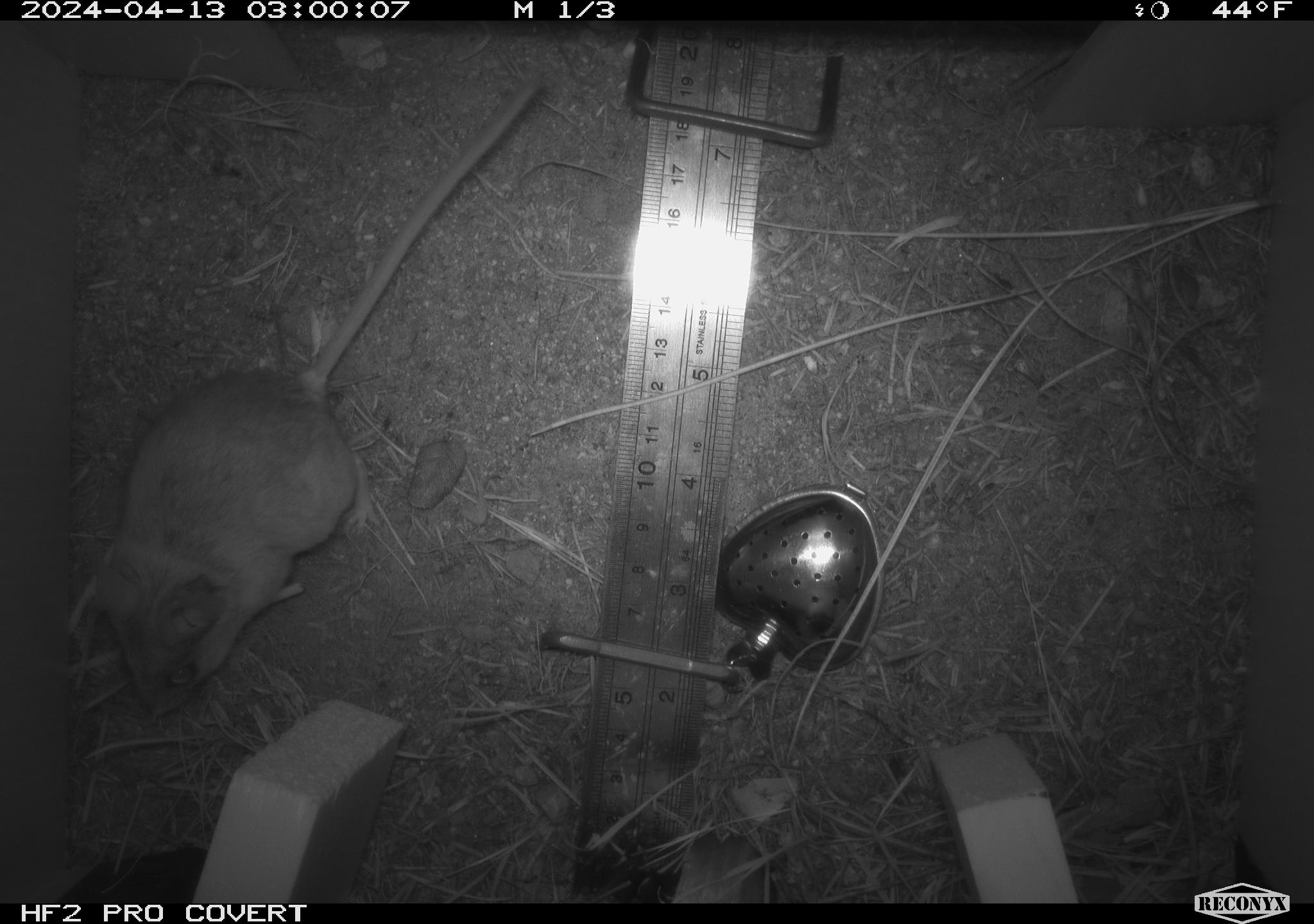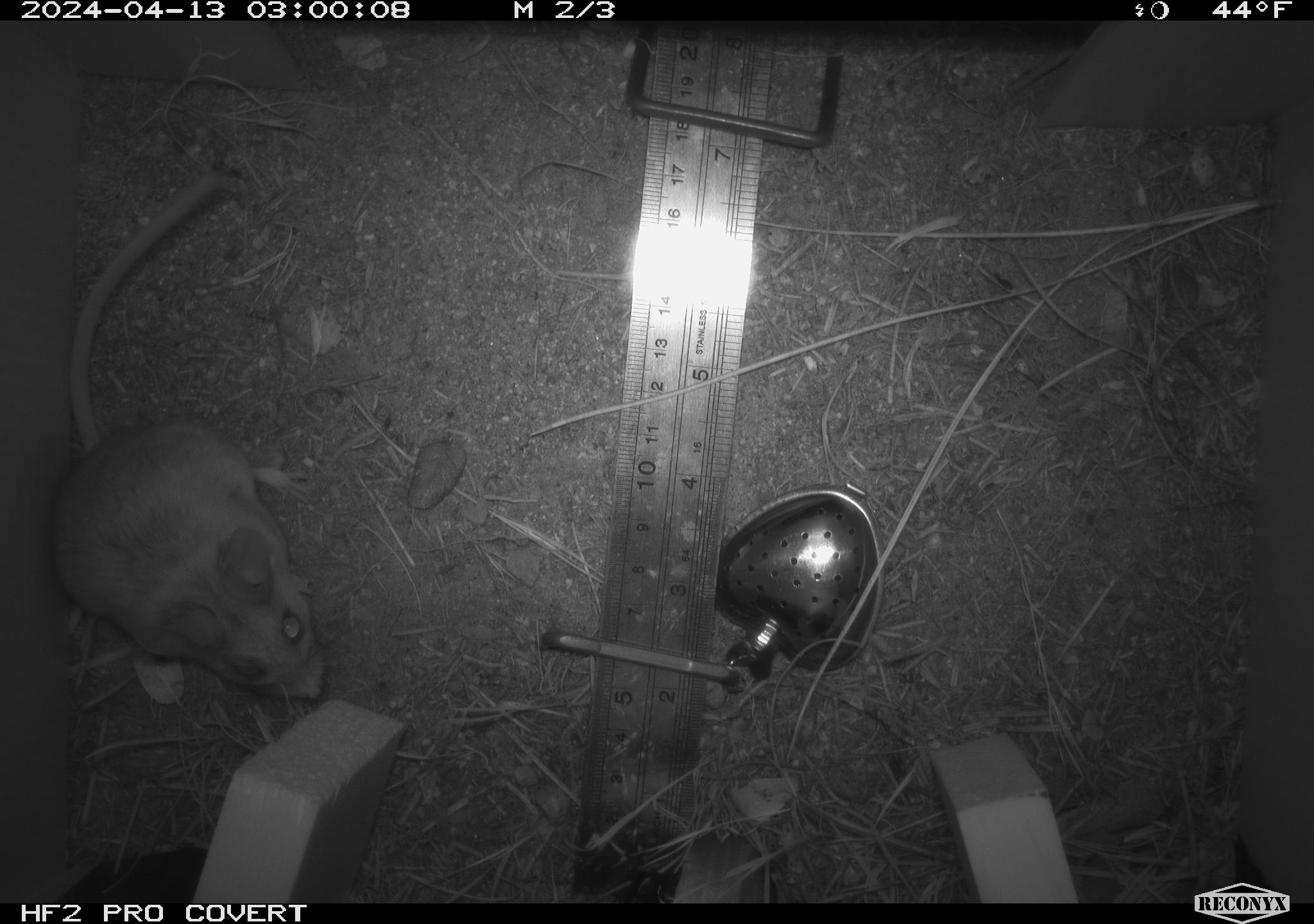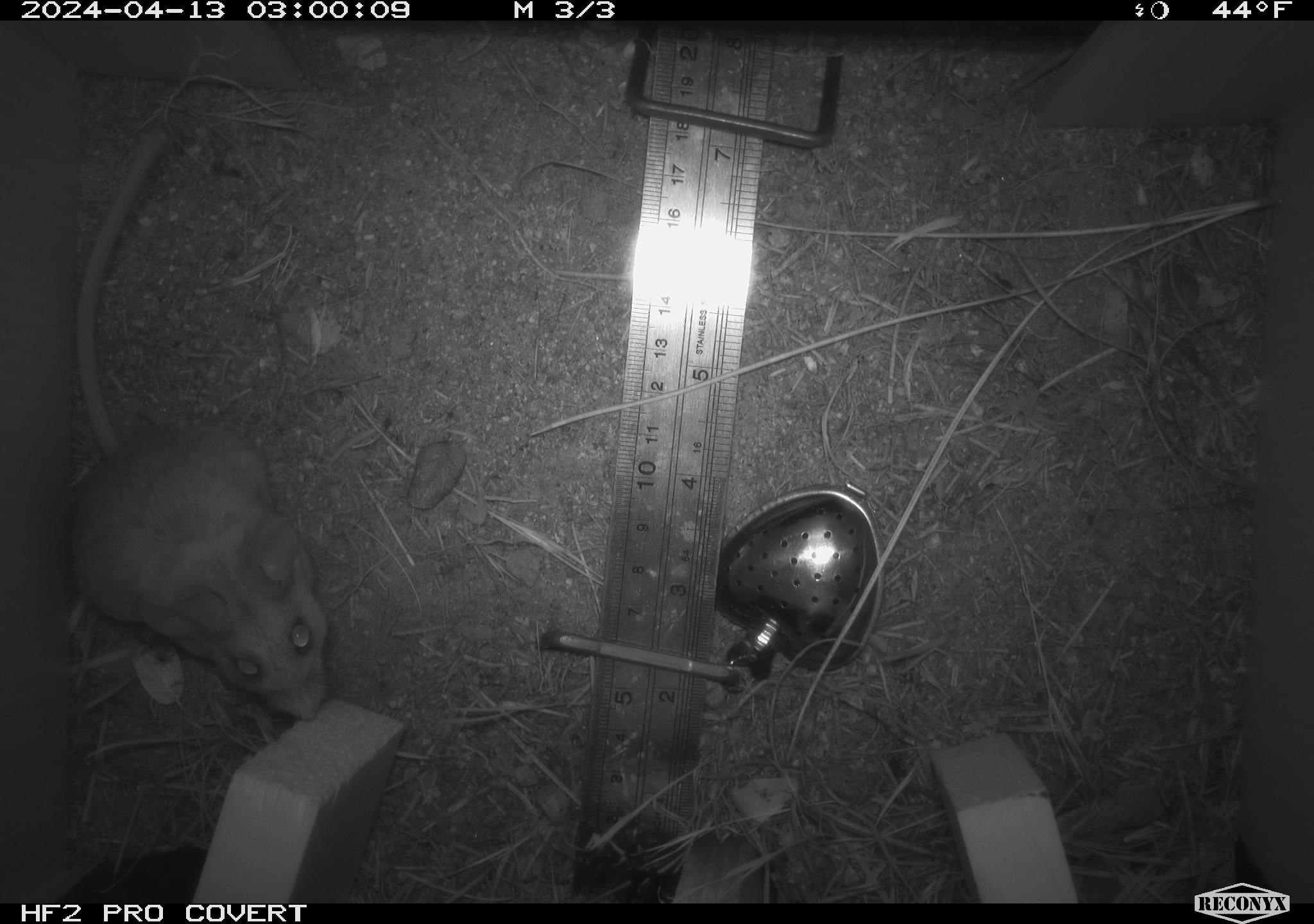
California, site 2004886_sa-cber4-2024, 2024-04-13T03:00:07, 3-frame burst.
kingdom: Animalia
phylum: Chordata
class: Mammalia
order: Rodentia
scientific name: Rodentia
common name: mouse species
Mouse species (Rodentia).